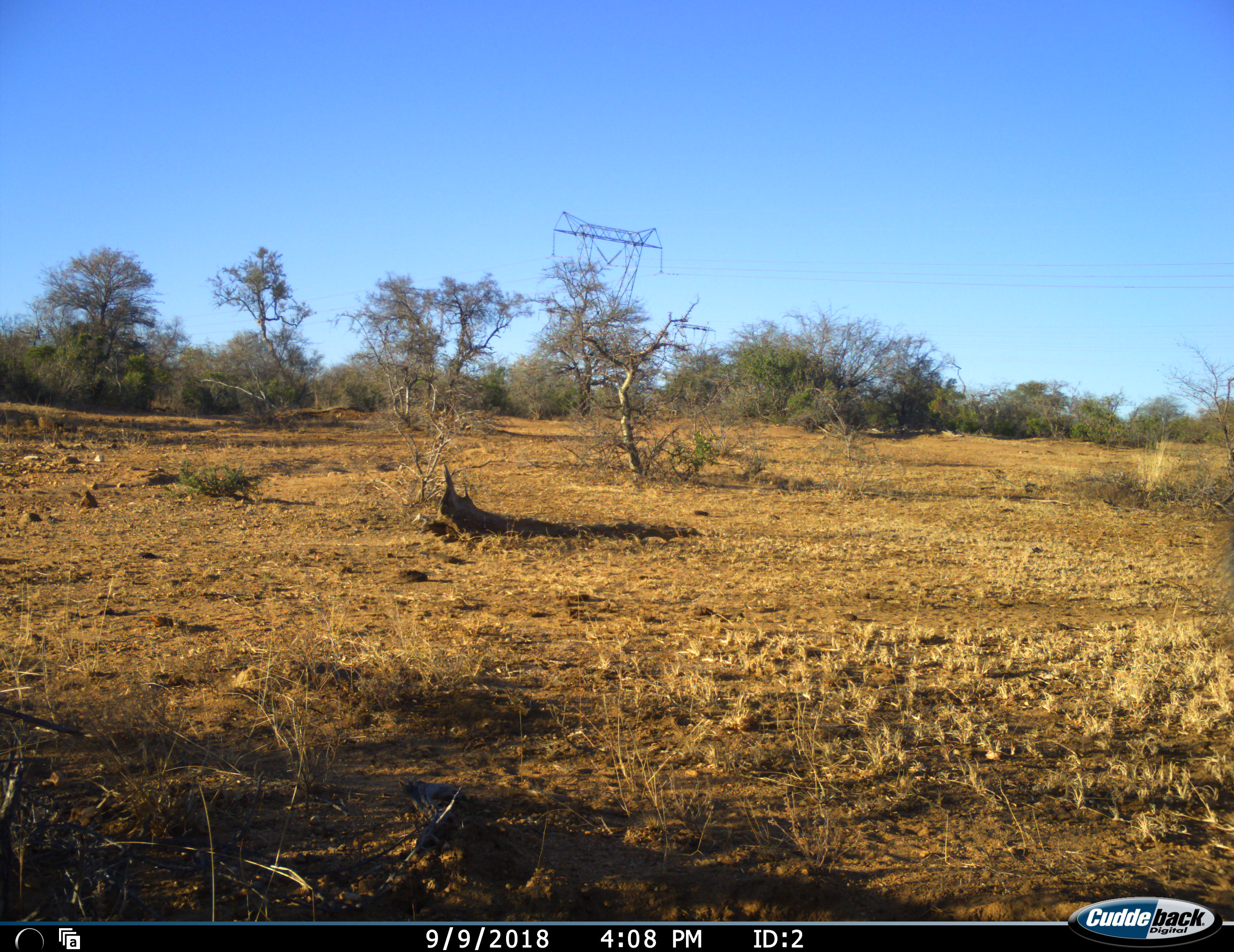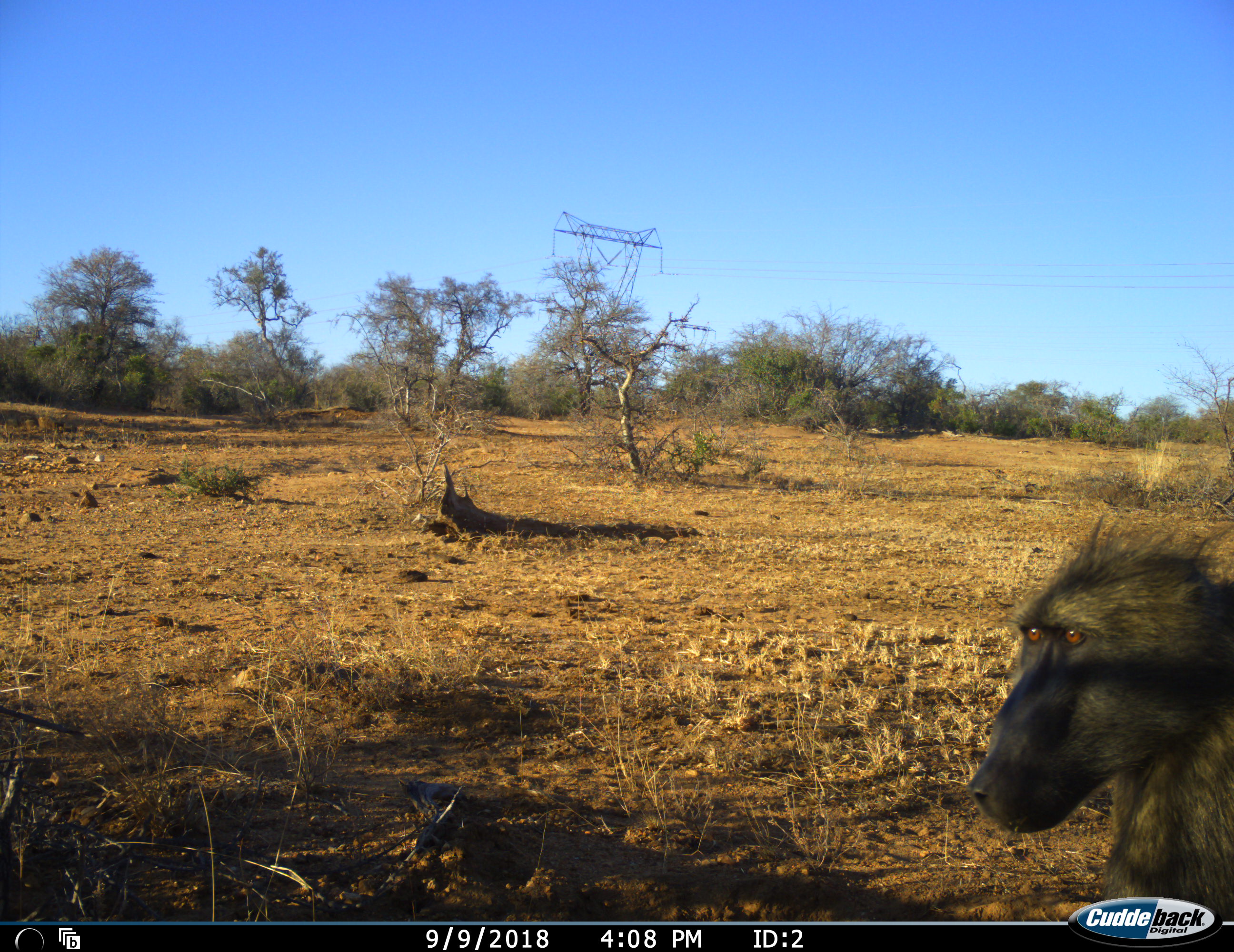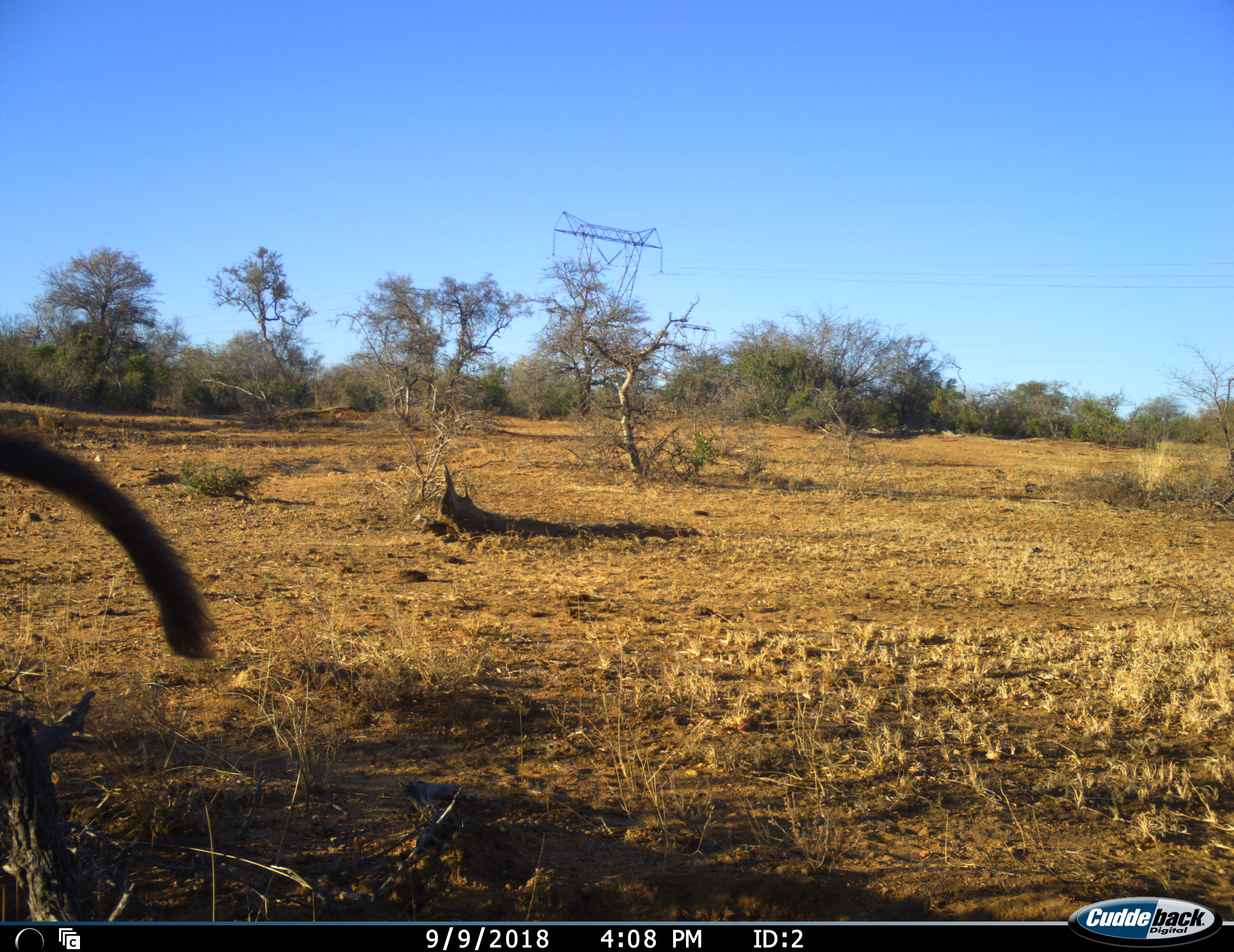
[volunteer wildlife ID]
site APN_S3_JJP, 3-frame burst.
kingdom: Animalia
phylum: Chordata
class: Mammalia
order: Primates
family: Cercopithecidae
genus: Papio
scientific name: Papio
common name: baboon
Baboon (Papio), count 1. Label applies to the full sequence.